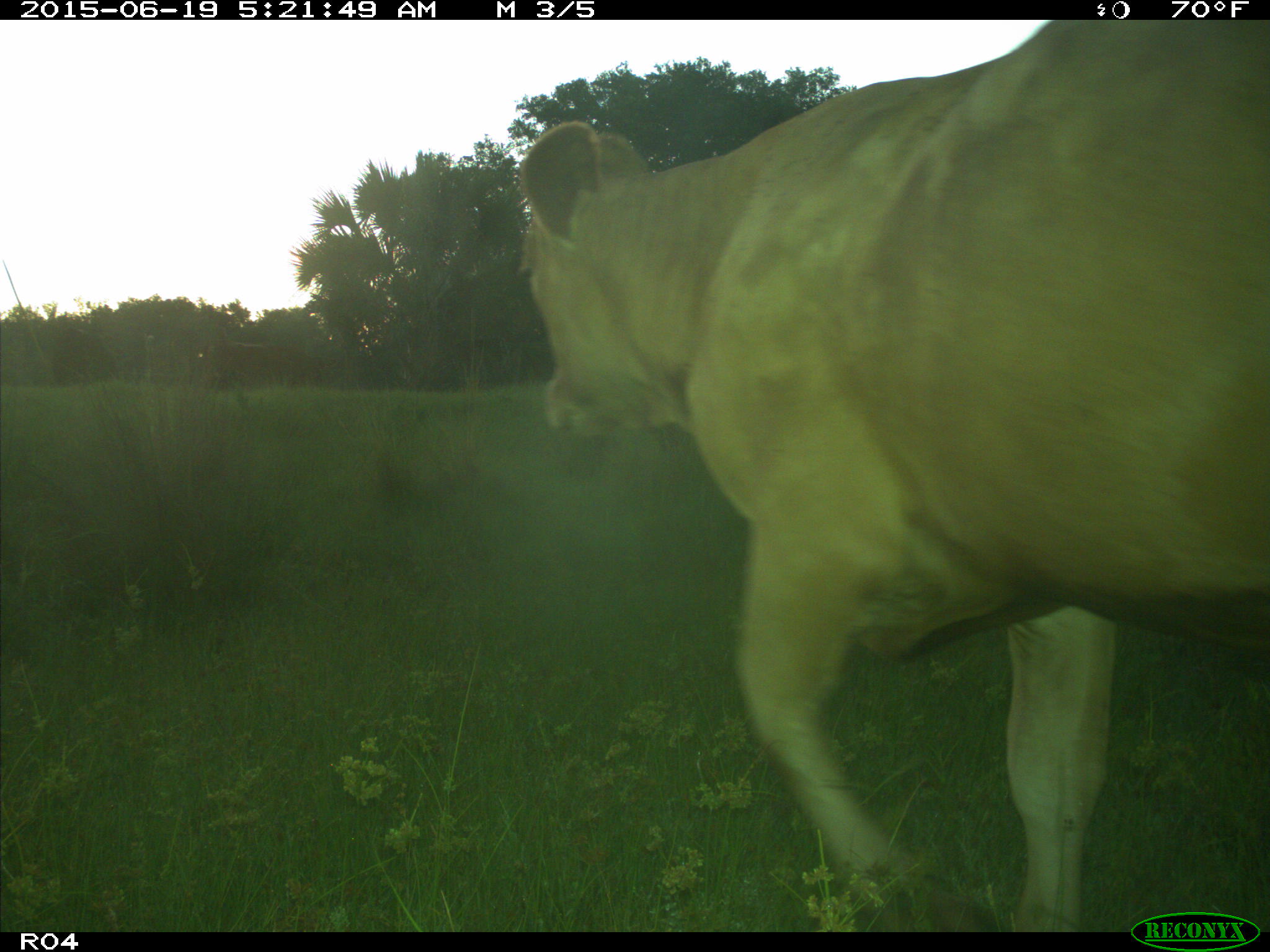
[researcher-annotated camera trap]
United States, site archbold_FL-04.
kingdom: Animalia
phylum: Chordata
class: Mammalia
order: Artiodactyla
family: Bovidae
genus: Bos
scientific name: Bos taurus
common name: domestic cow